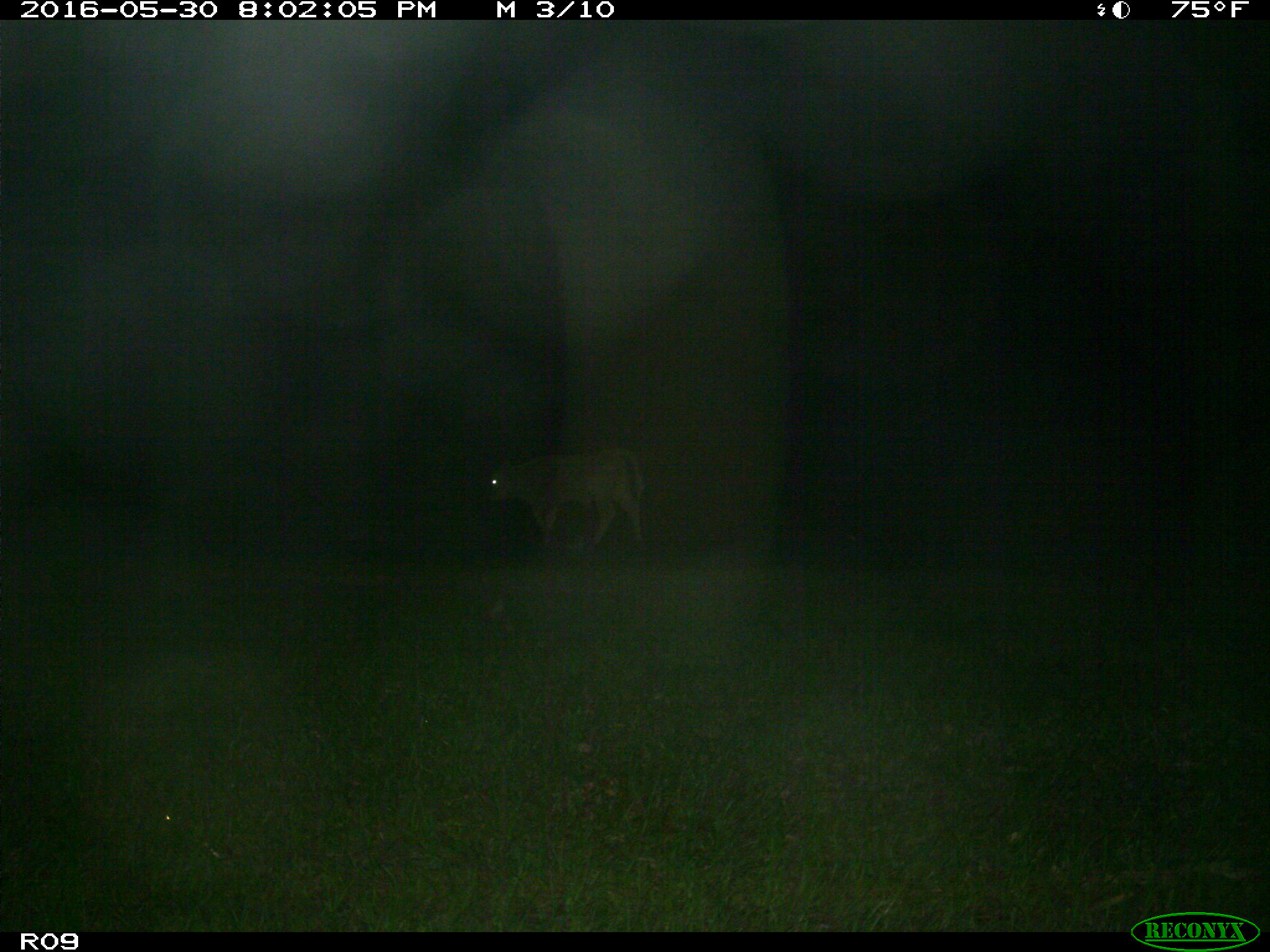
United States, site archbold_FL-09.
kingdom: Animalia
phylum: Chordata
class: Mammalia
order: Artiodactyla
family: Bovidae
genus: Bos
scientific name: Bos taurus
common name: domestic cow